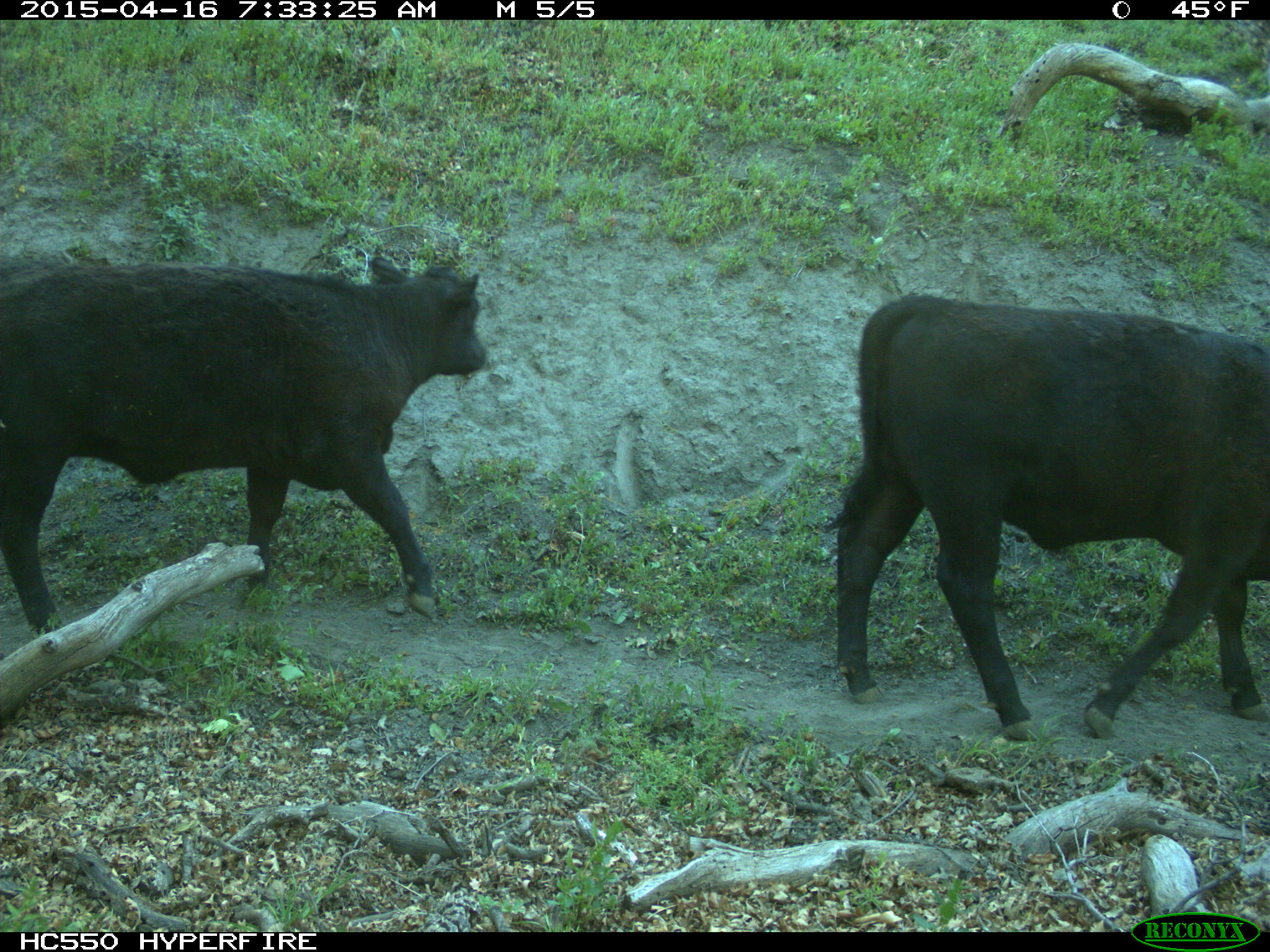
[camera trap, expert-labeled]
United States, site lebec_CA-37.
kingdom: Animalia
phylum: Chordata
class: Mammalia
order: Artiodactyla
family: Bovidae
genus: Bos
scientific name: Bos taurus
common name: domestic cow